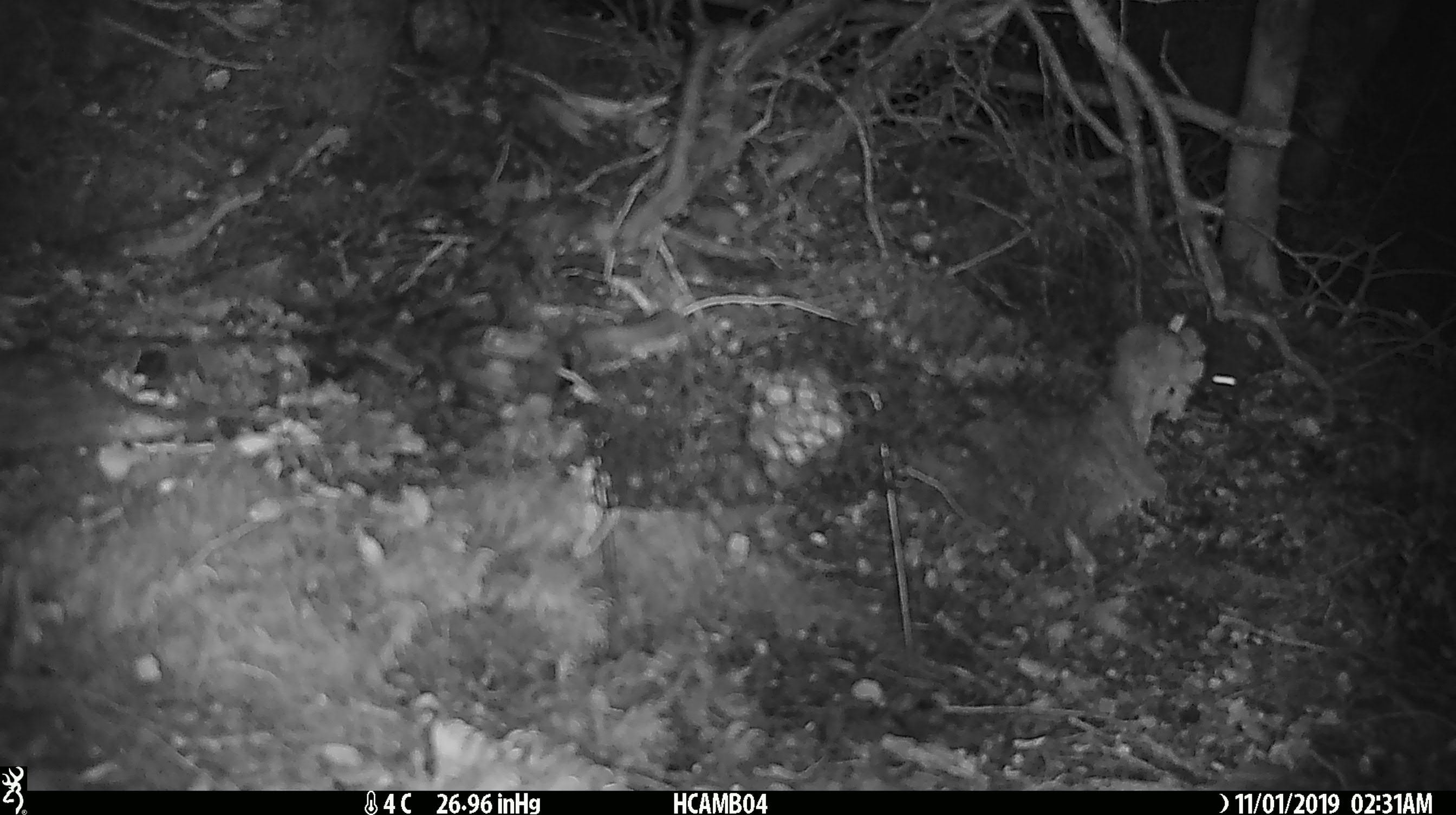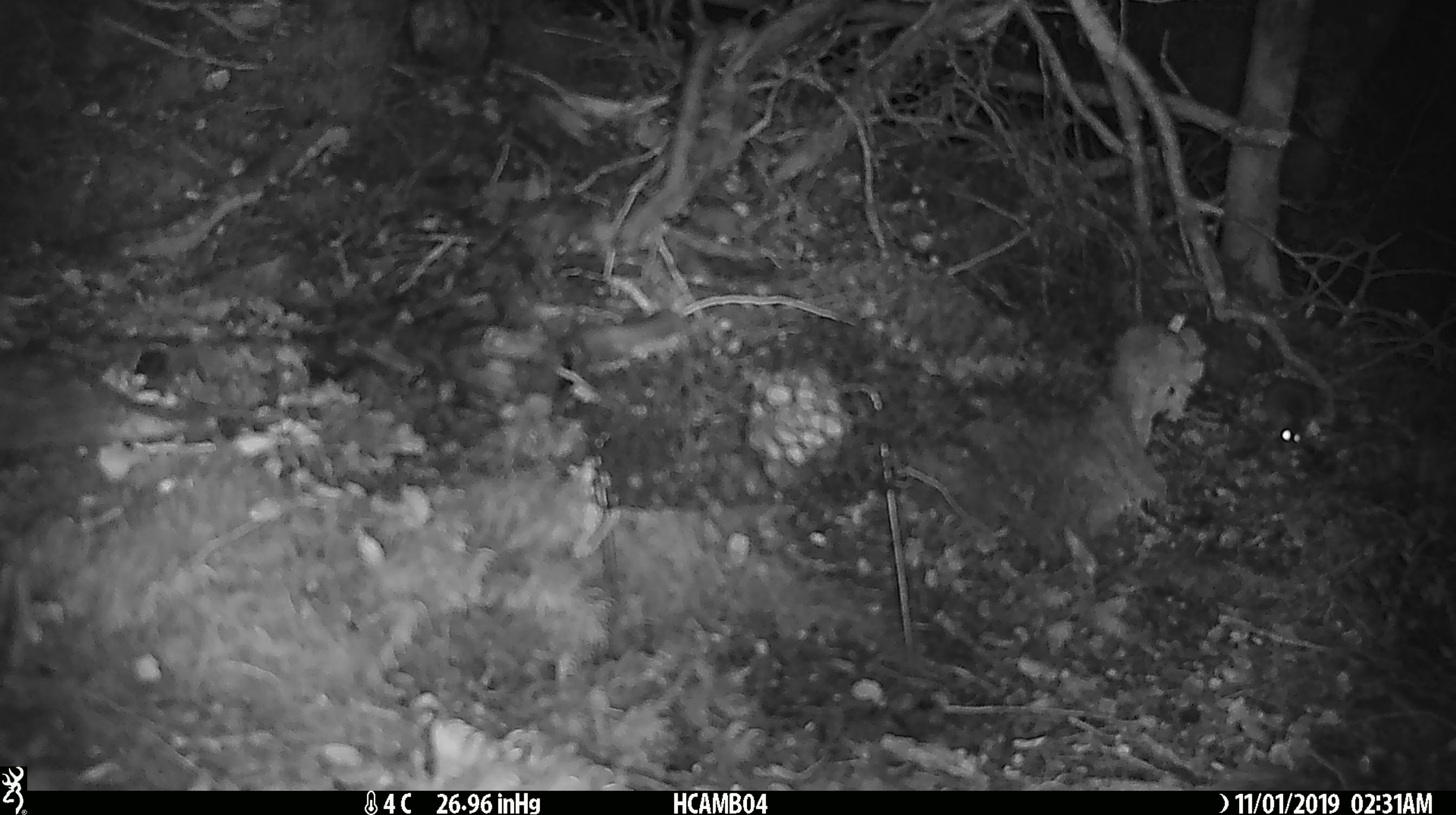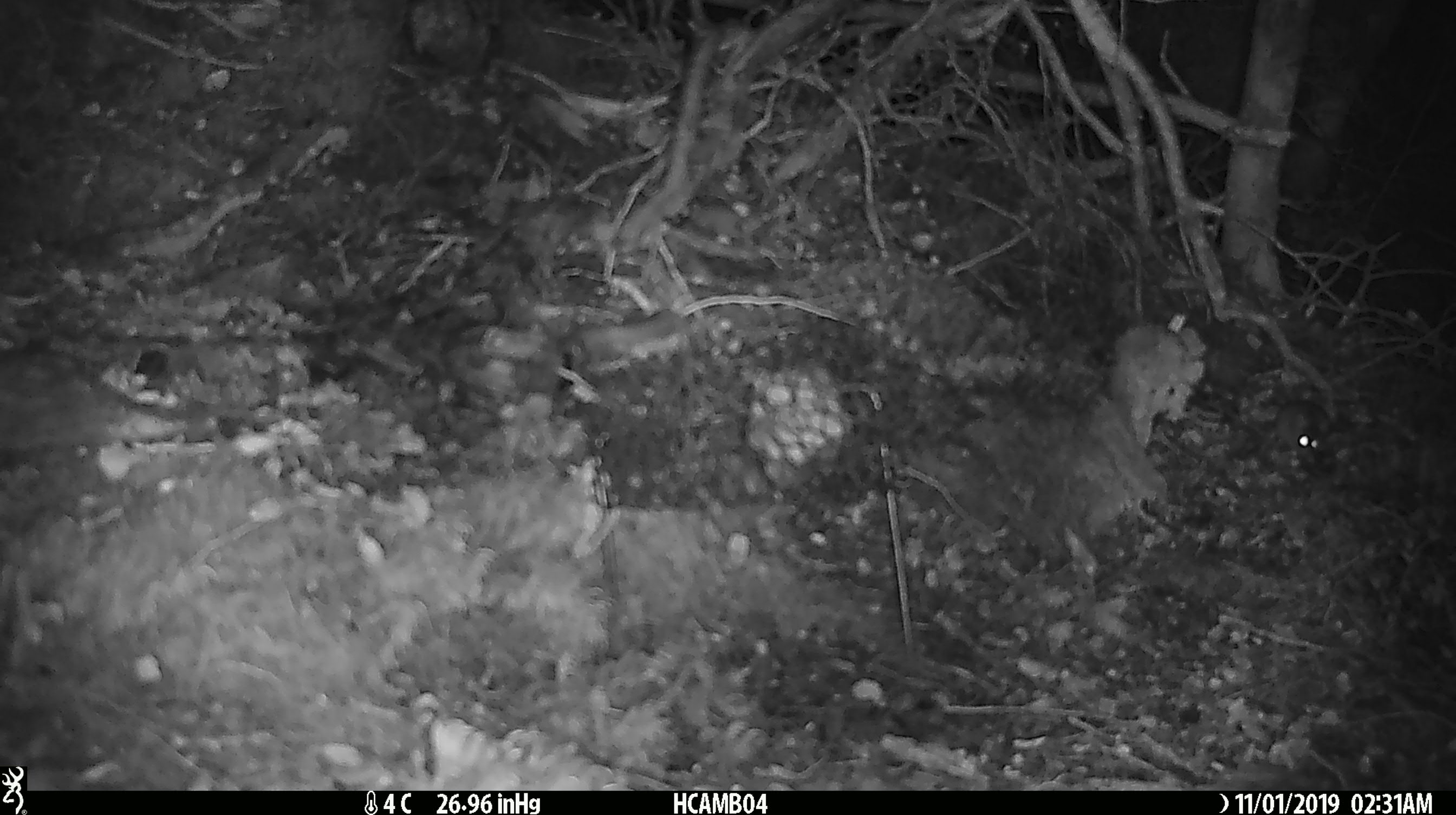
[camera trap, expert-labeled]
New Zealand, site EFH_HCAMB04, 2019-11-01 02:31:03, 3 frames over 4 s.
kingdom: Animalia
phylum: Chordata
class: Mammalia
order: Rodentia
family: Muridae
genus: Mus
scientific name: Mus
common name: mouse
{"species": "mouse (Mus)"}